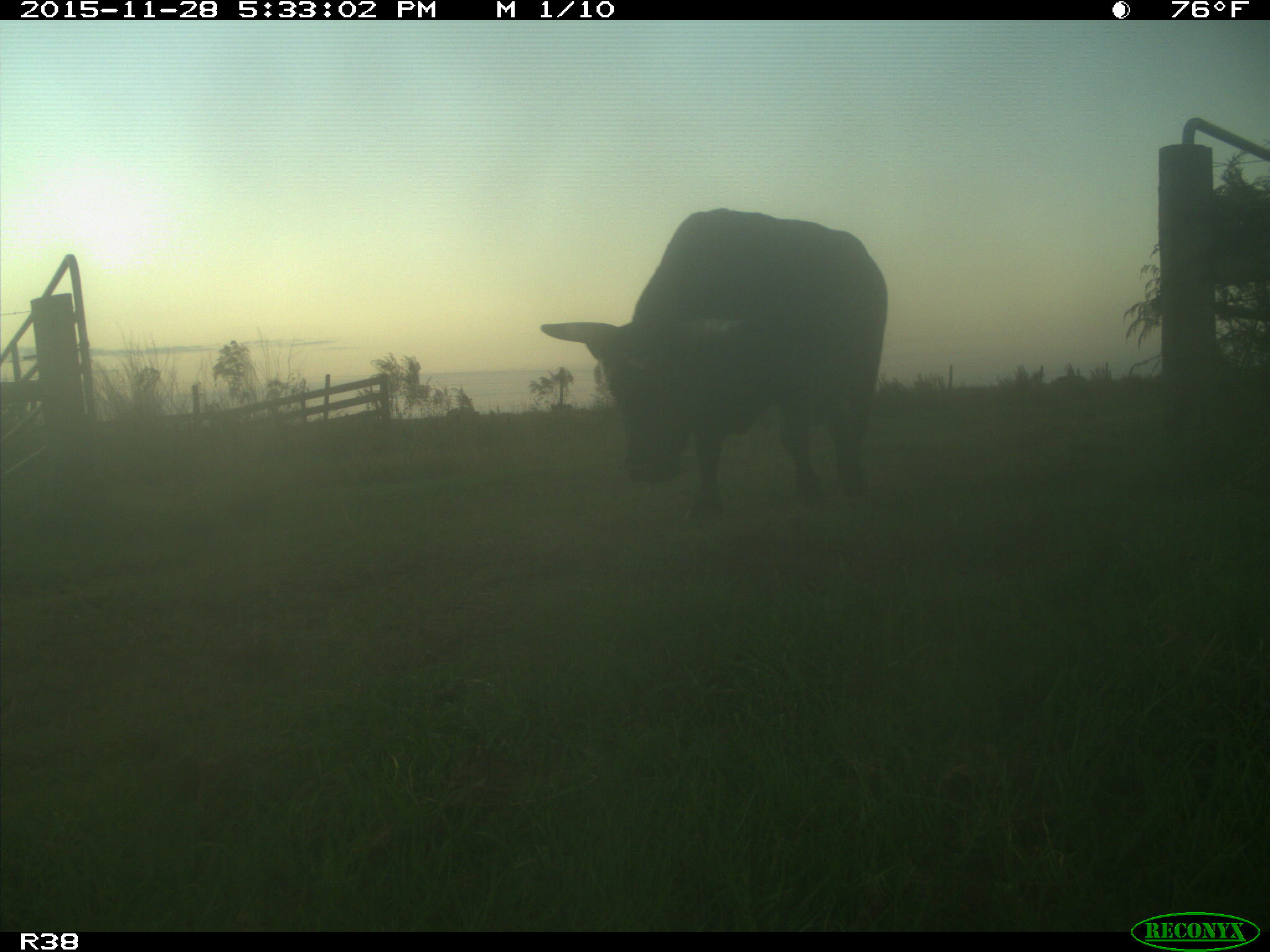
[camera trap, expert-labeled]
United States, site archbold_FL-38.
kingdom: Animalia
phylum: Chordata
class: Mammalia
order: Artiodactyla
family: Bovidae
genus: Bos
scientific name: Bos taurus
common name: domestic cow